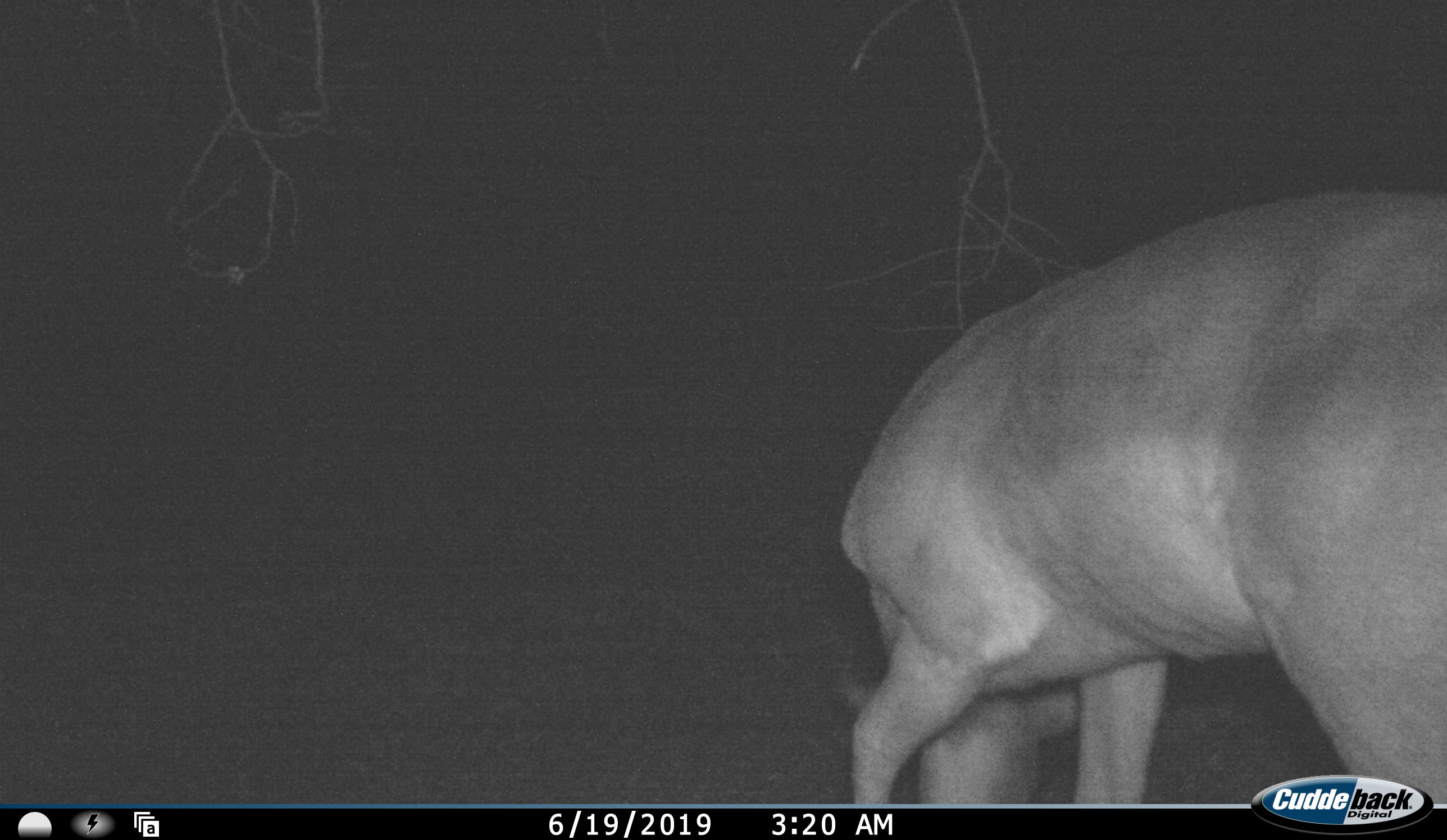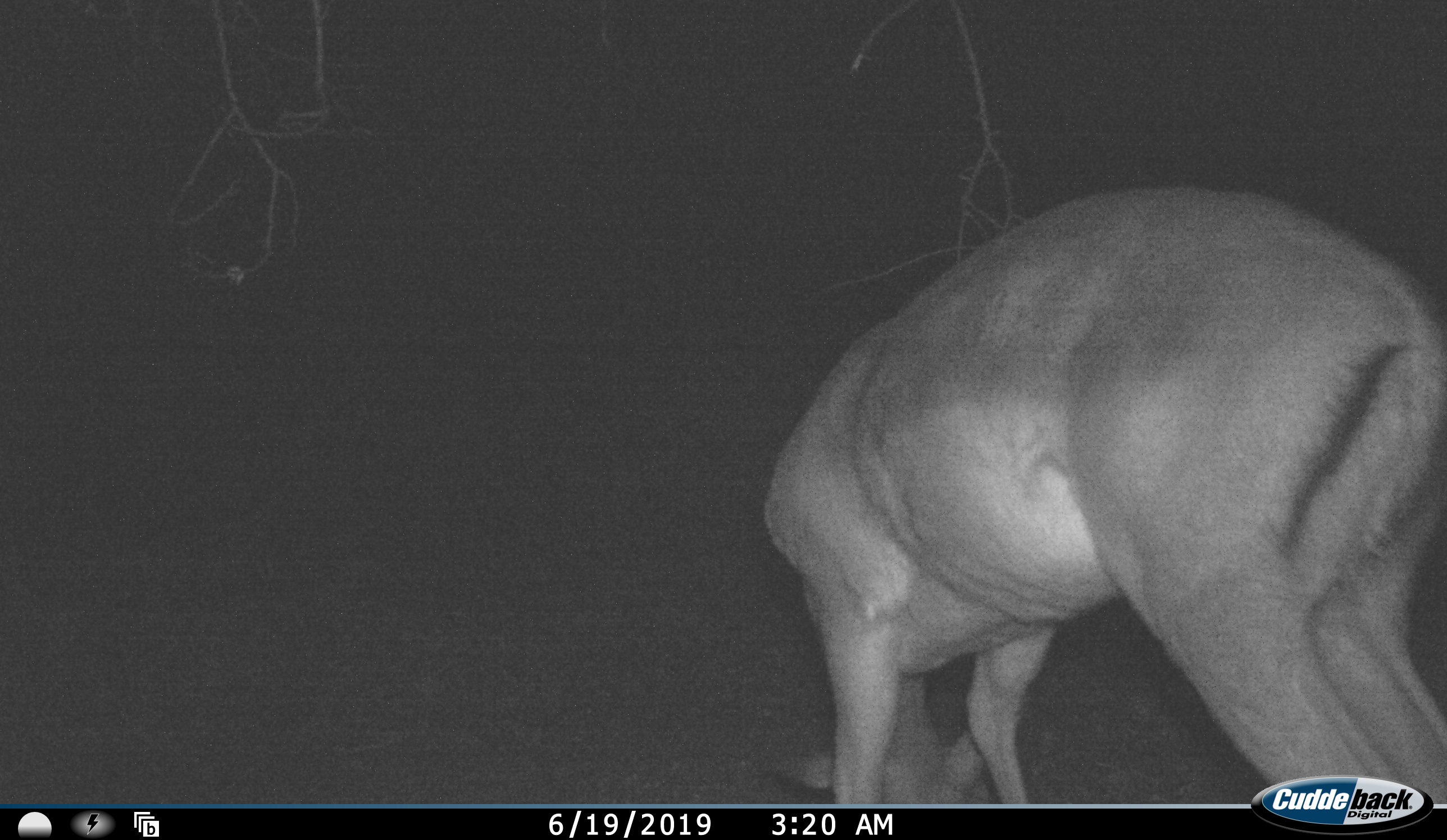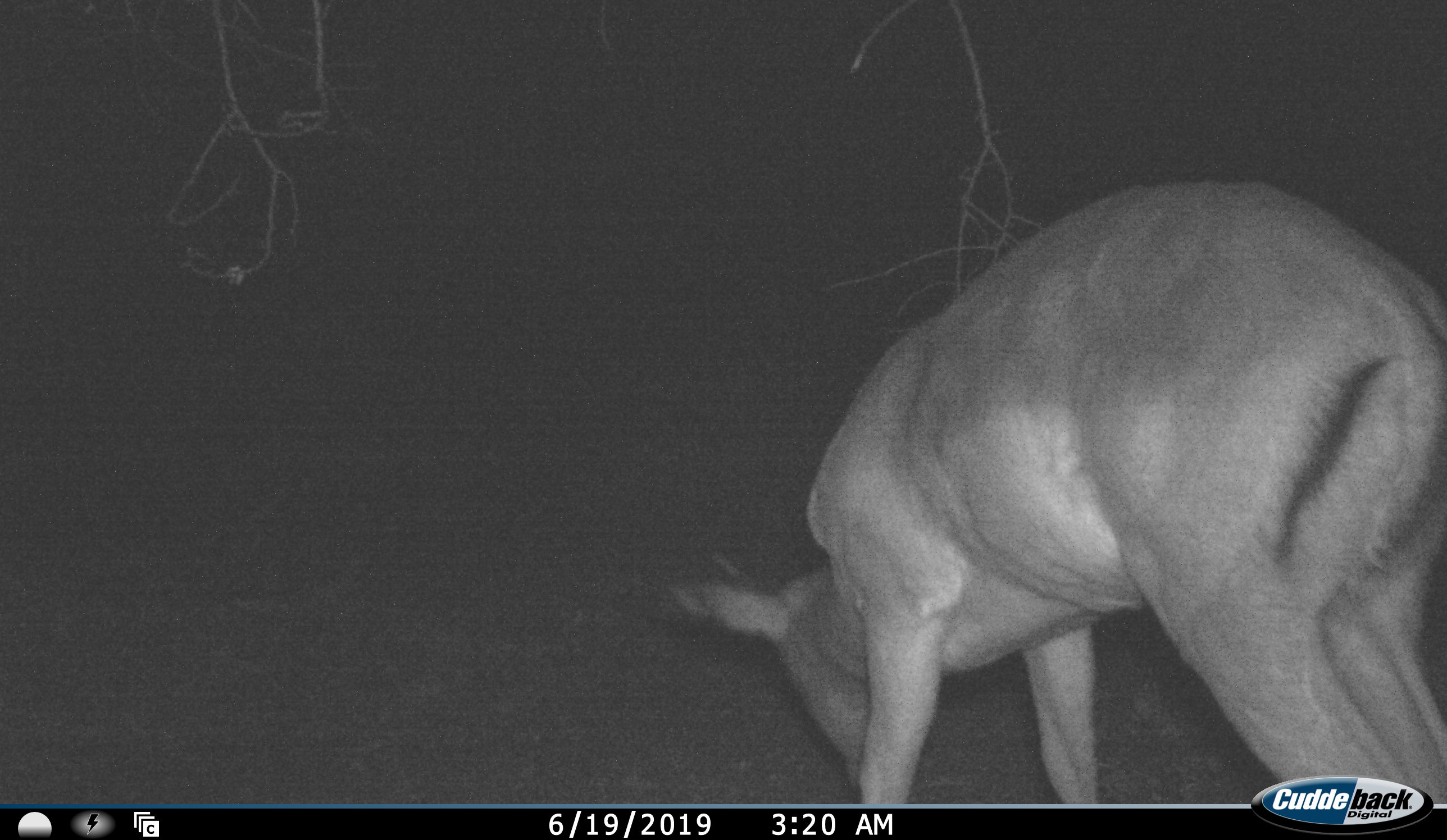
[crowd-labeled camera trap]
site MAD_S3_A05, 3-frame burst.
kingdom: Animalia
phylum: Chordata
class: Mammalia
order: Artiodactyla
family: Bovidae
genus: Aepyceros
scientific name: Aepyceros melampus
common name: impala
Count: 1.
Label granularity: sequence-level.